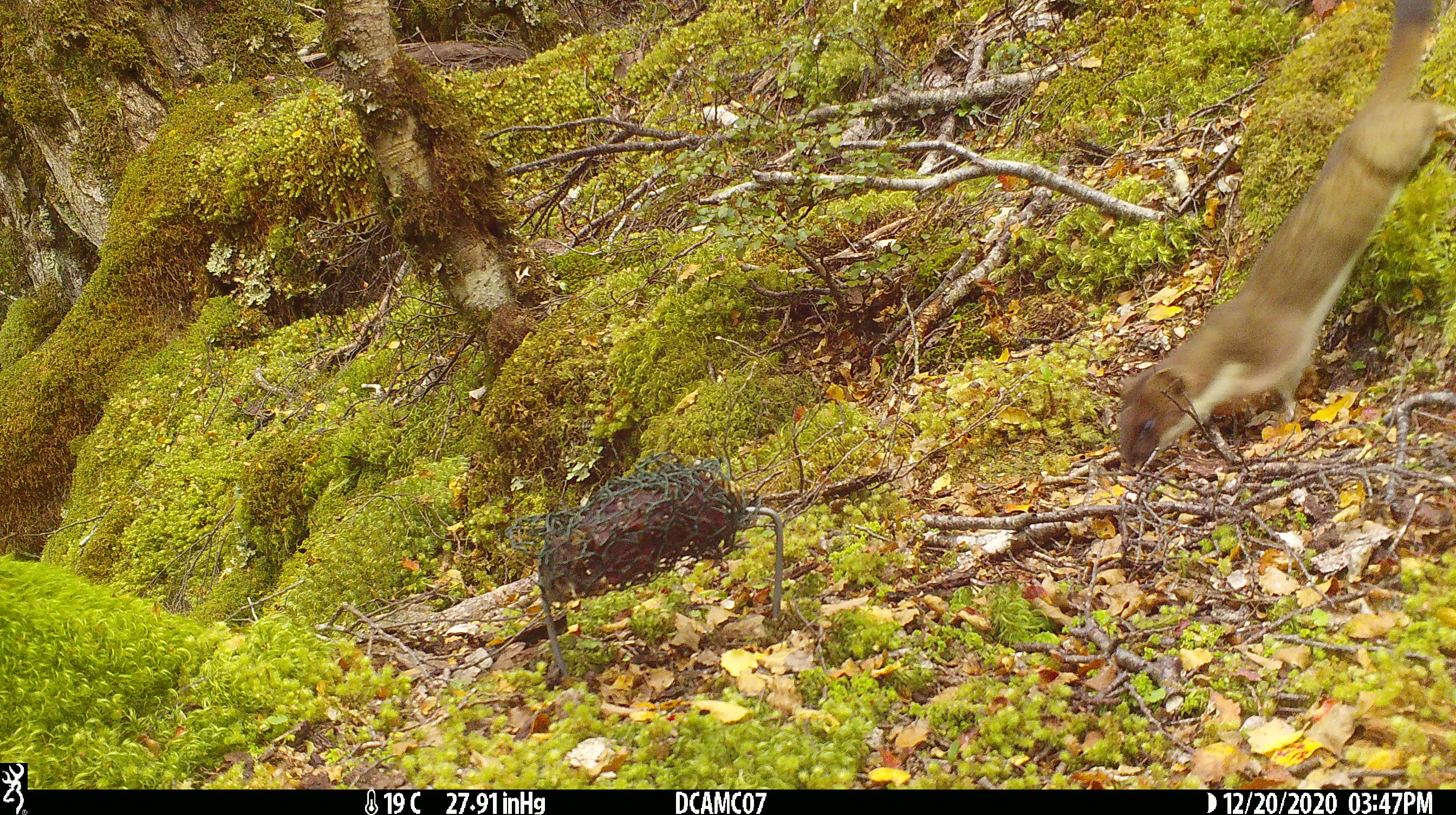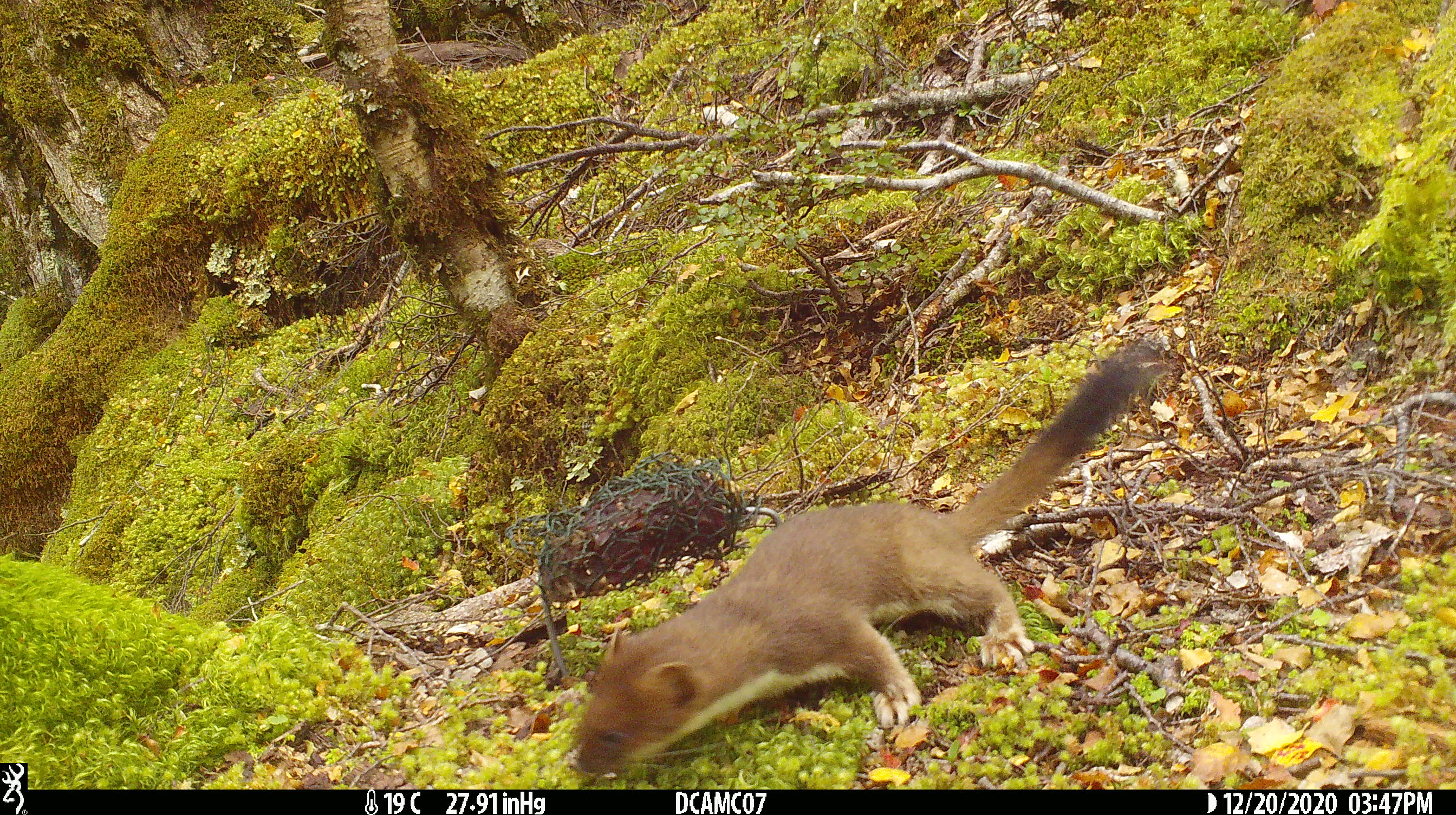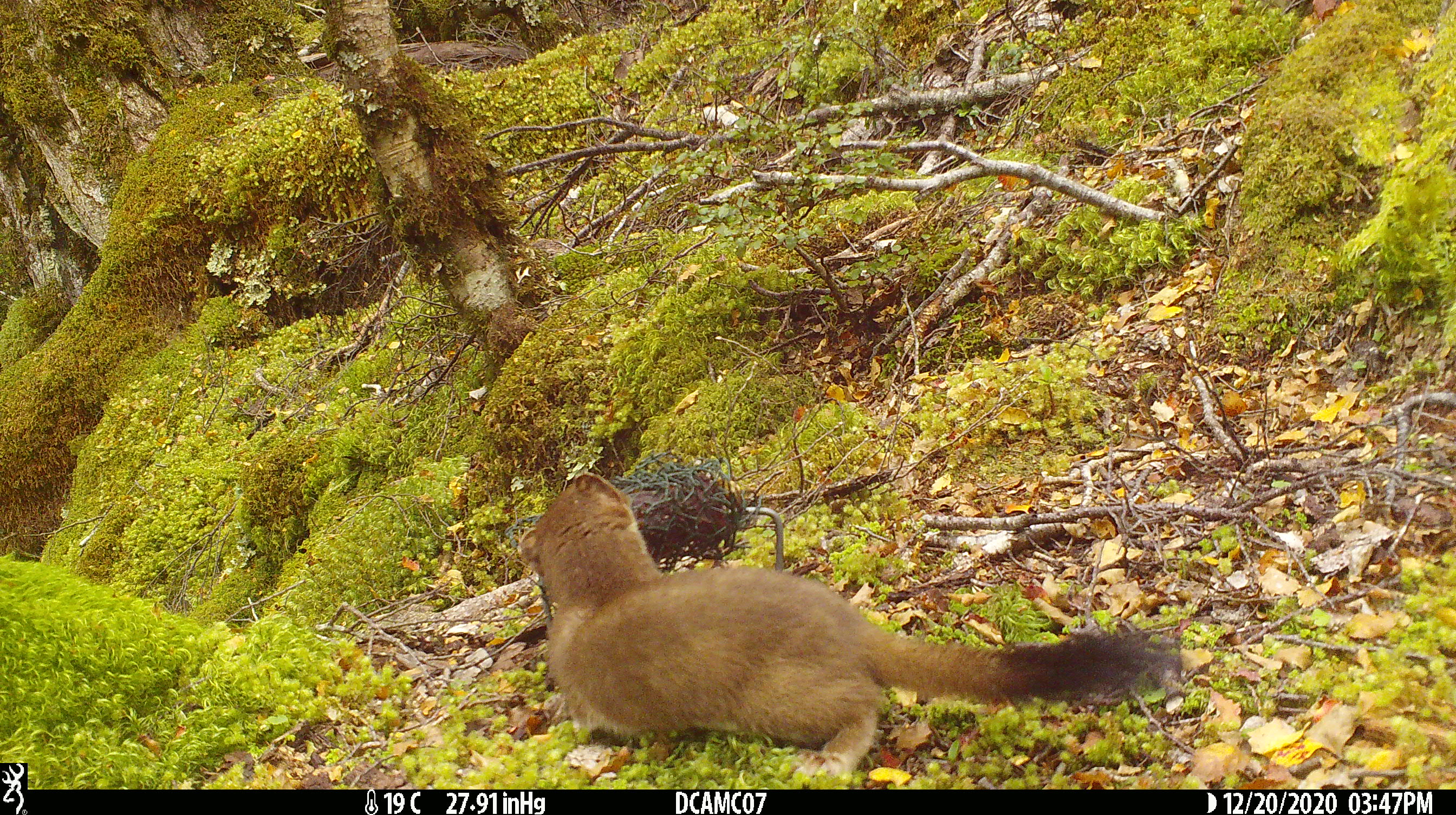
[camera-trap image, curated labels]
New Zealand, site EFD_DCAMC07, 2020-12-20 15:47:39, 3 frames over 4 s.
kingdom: Animalia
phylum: Chordata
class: Mammalia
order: Carnivora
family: Mustelidae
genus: Mustela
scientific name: Mustela erminea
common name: stoat